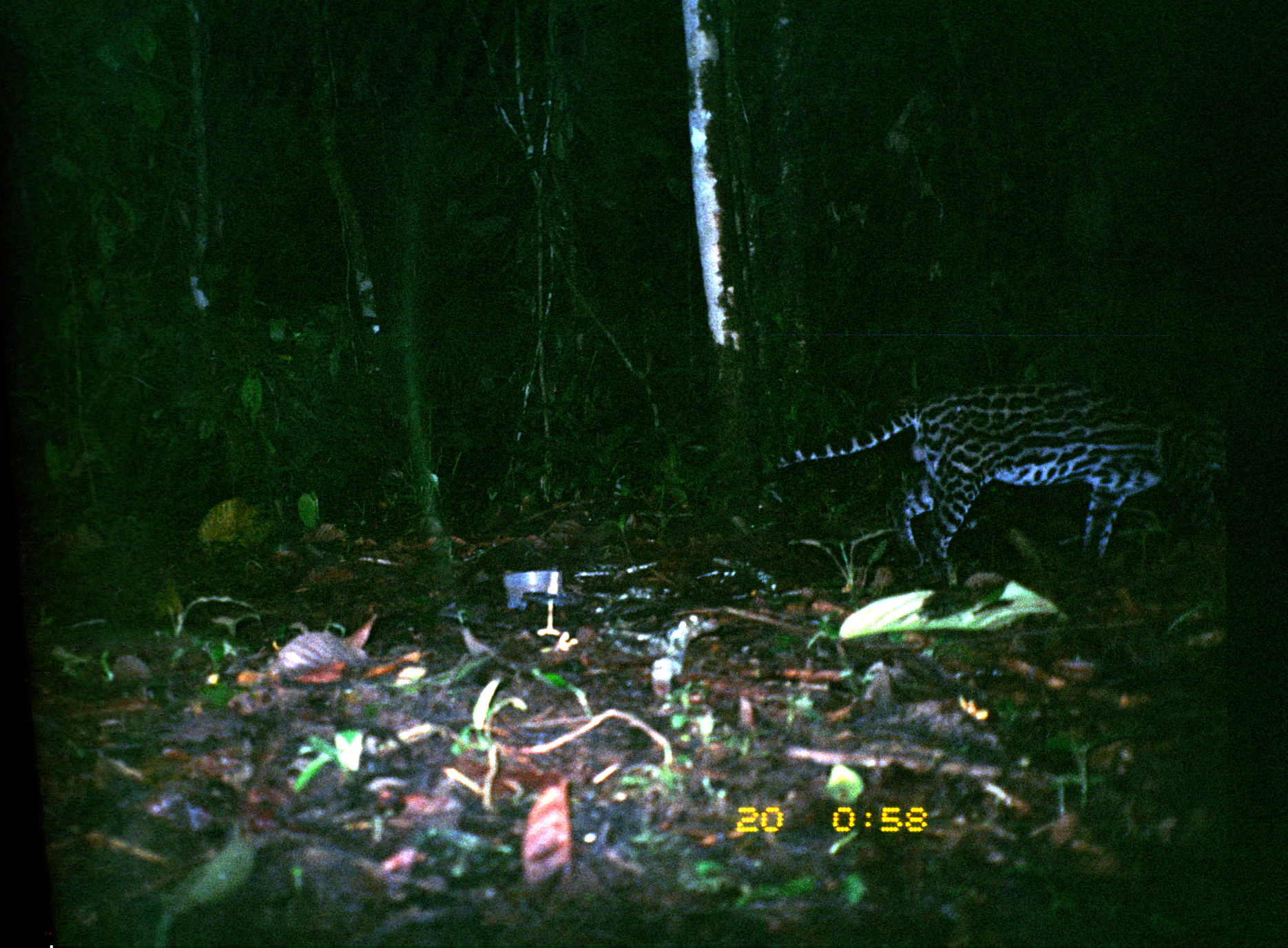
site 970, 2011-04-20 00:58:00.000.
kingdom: Animalia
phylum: Chordata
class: Mammalia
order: Carnivora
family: Felidae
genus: Leopardus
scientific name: Leopardus pardalis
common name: ocelot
Leopardus pardalis (ocelot).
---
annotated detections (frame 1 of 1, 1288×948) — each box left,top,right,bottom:
leopardus pardalis: 770,375,1227,587